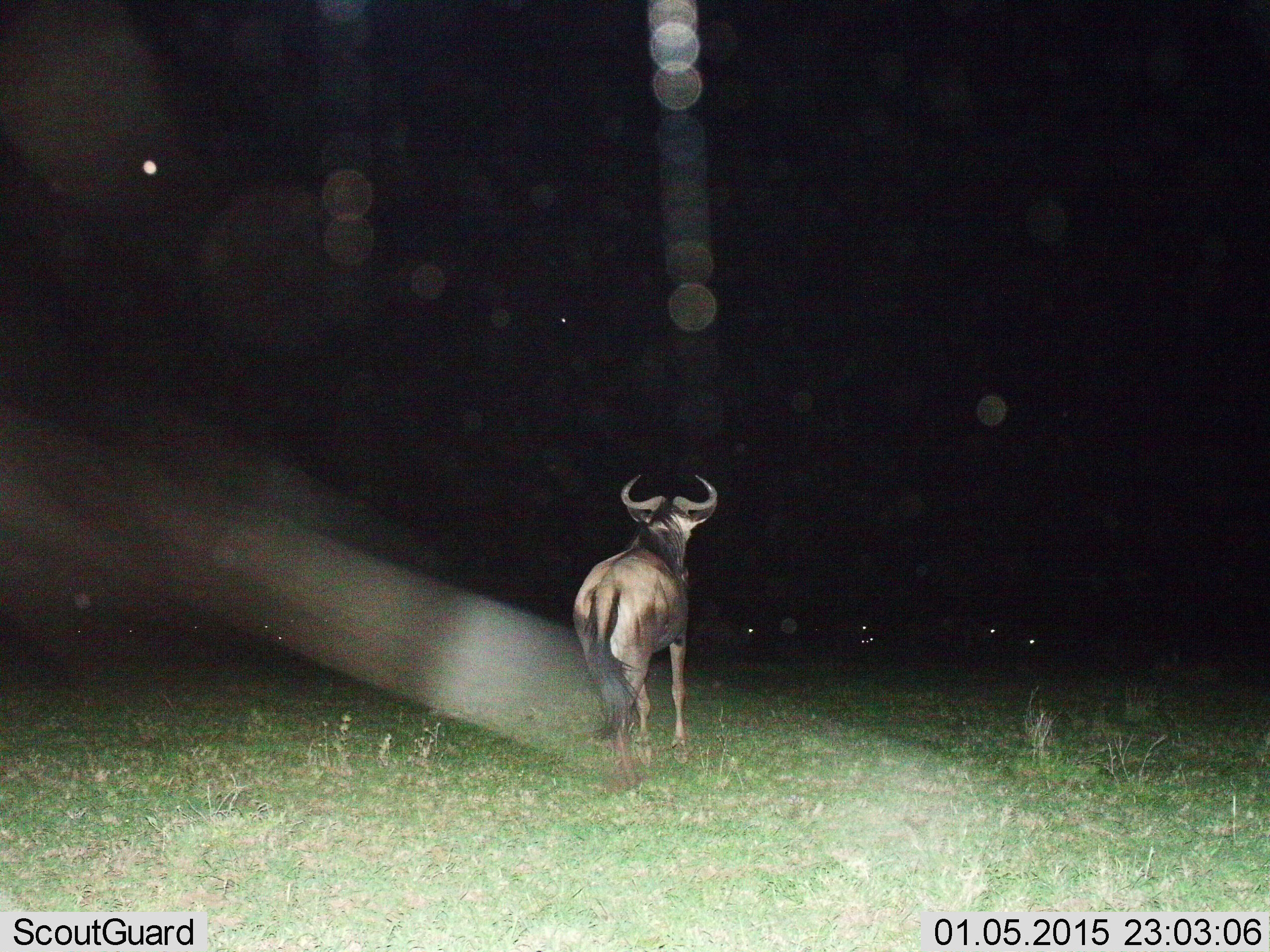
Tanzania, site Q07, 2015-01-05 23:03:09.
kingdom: Animalia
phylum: Chordata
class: Mammalia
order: Artiodactyla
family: Bovidae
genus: Connochaetes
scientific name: Connochaetes taurinus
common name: blue wildebeest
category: wildebeest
Wildebeest (blue wildebeest) (Connochaetes taurinus), count 1. Behavior (volunteer vote fractions): standing 80%, resting 10%, moving 30%, interacting 10%. Young present (vote fraction): 0%. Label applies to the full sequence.